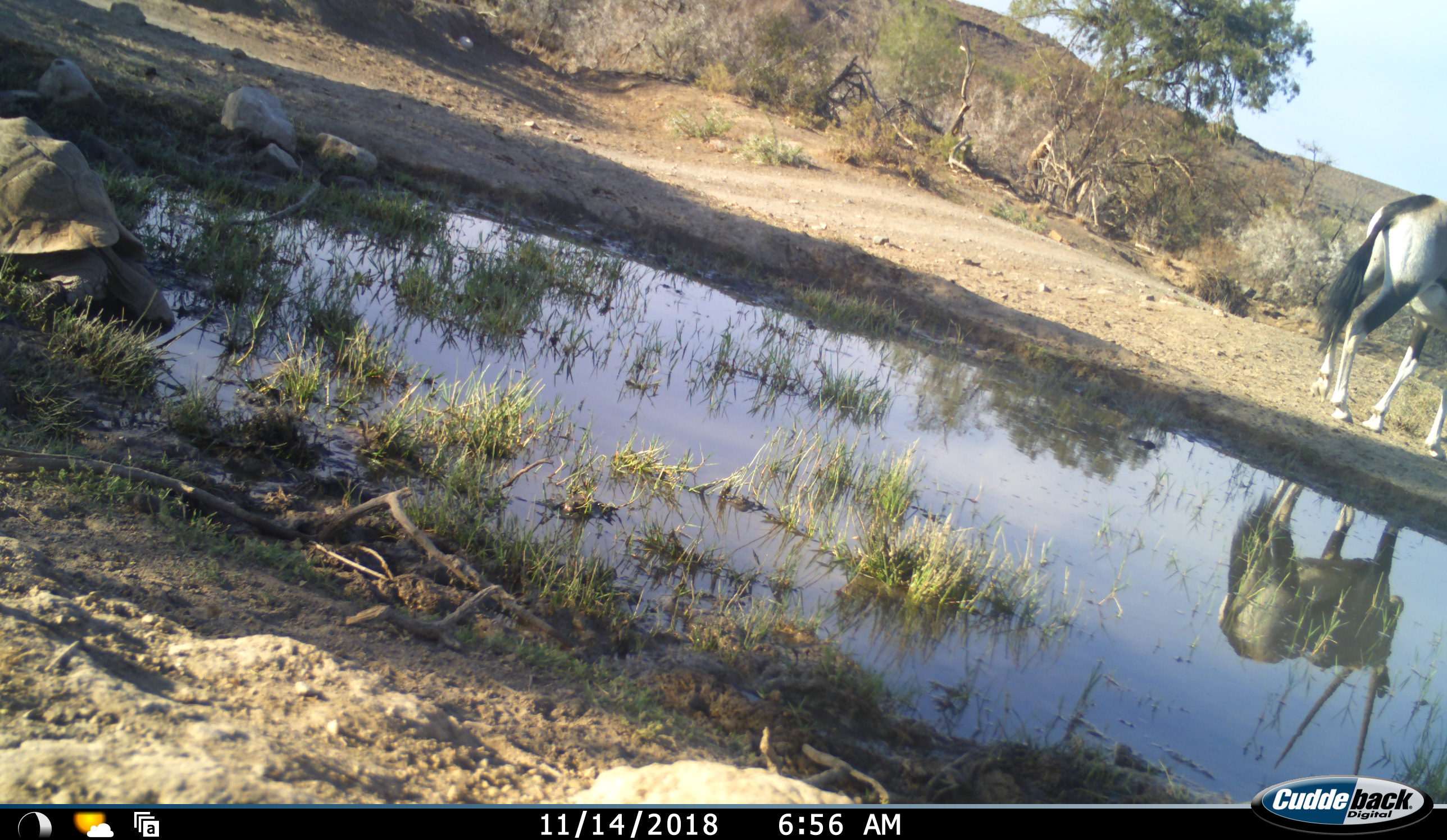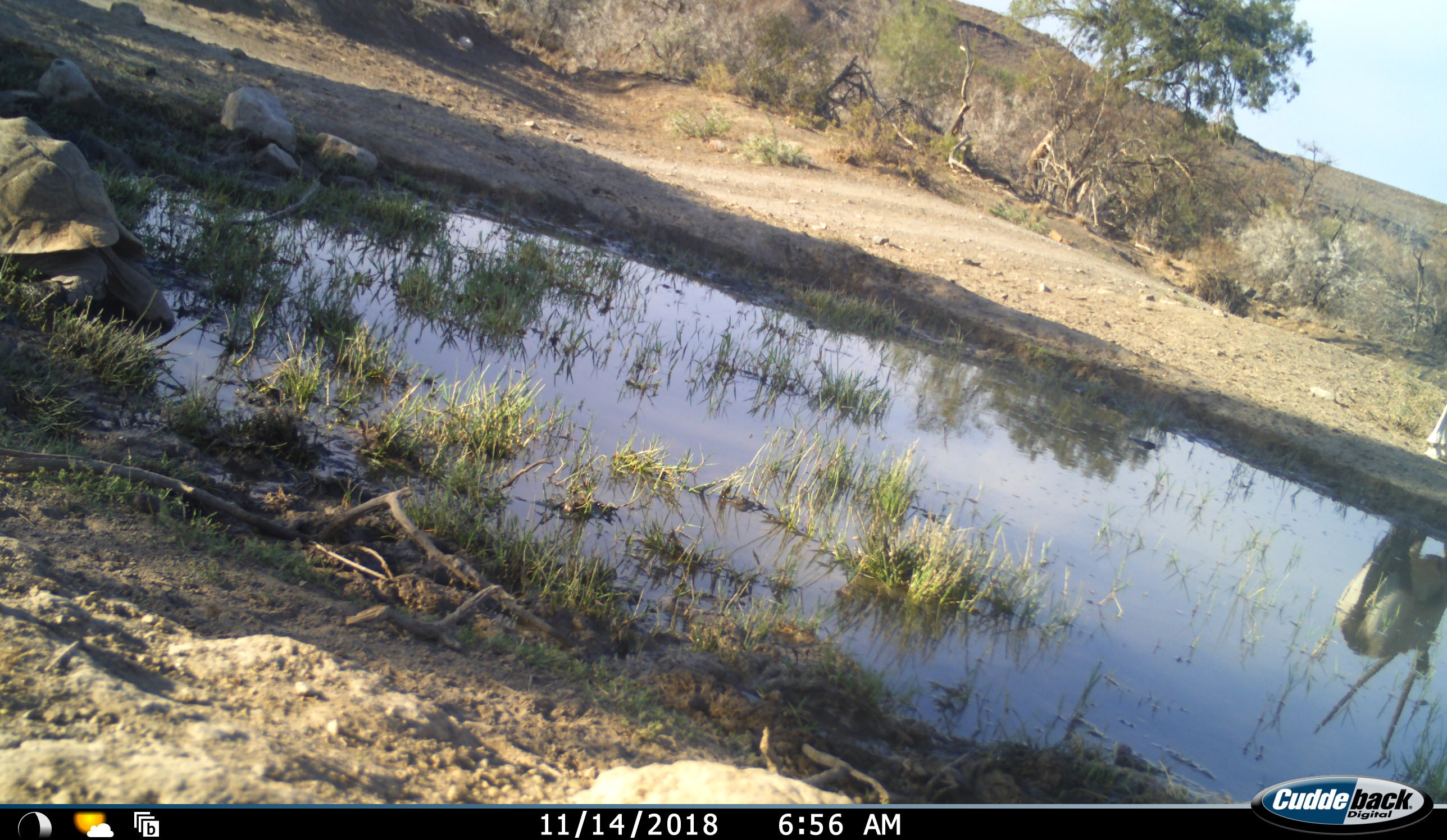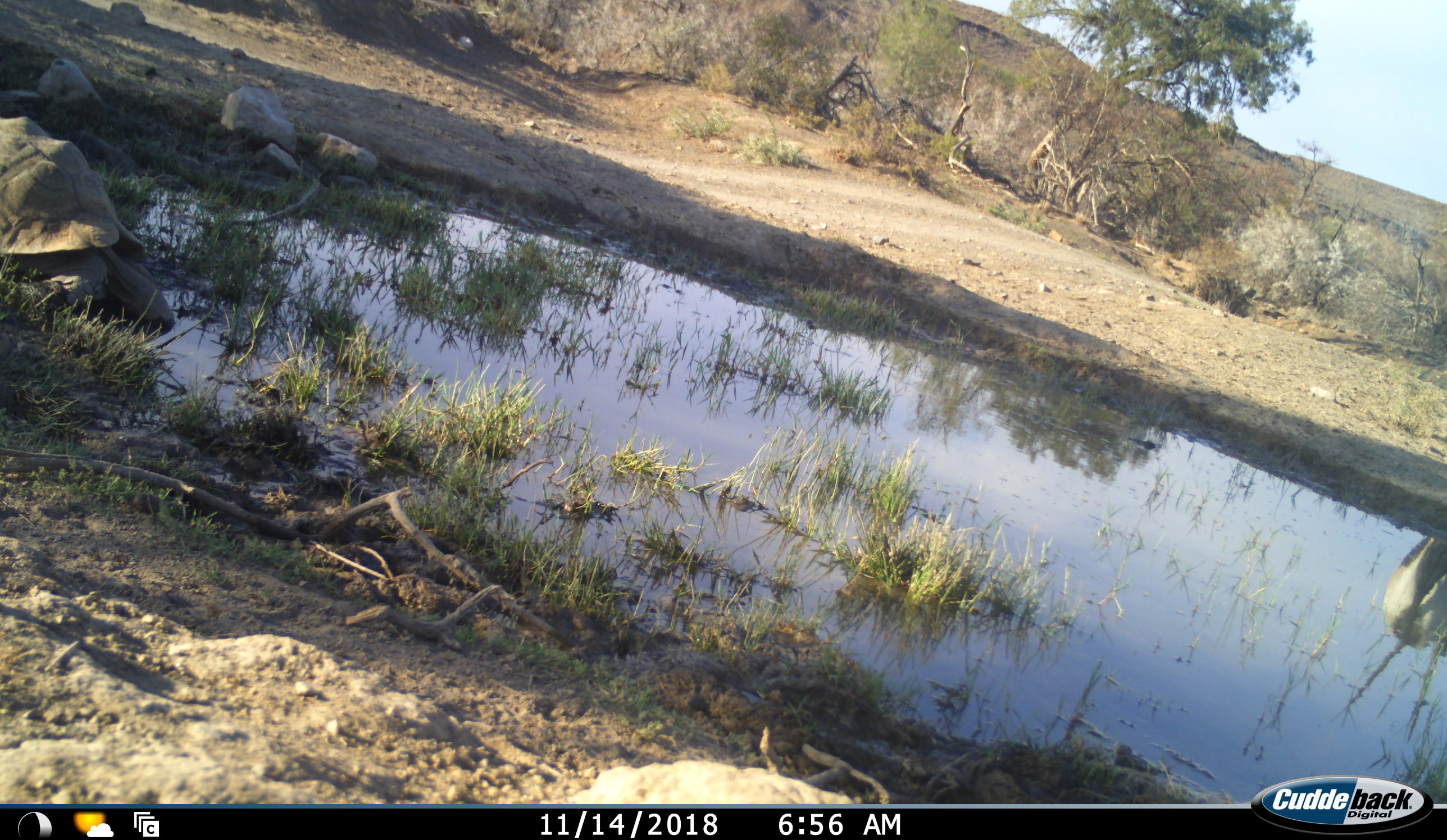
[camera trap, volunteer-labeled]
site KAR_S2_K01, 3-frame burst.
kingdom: Animalia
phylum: Chordata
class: Mammalia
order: Artiodactyla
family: Bovidae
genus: Oryx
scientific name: Oryx gazella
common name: gemsbok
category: oryx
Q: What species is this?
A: Oryx (gemsbok) (Oryx gazella).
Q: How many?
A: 1.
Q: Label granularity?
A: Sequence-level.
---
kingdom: Animalia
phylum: Chordata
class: Reptilia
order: Testudines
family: Testudinidae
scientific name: Testudinidae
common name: tortoise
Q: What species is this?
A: Tortoise (Testudinidae).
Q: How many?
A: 1.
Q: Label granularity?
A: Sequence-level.